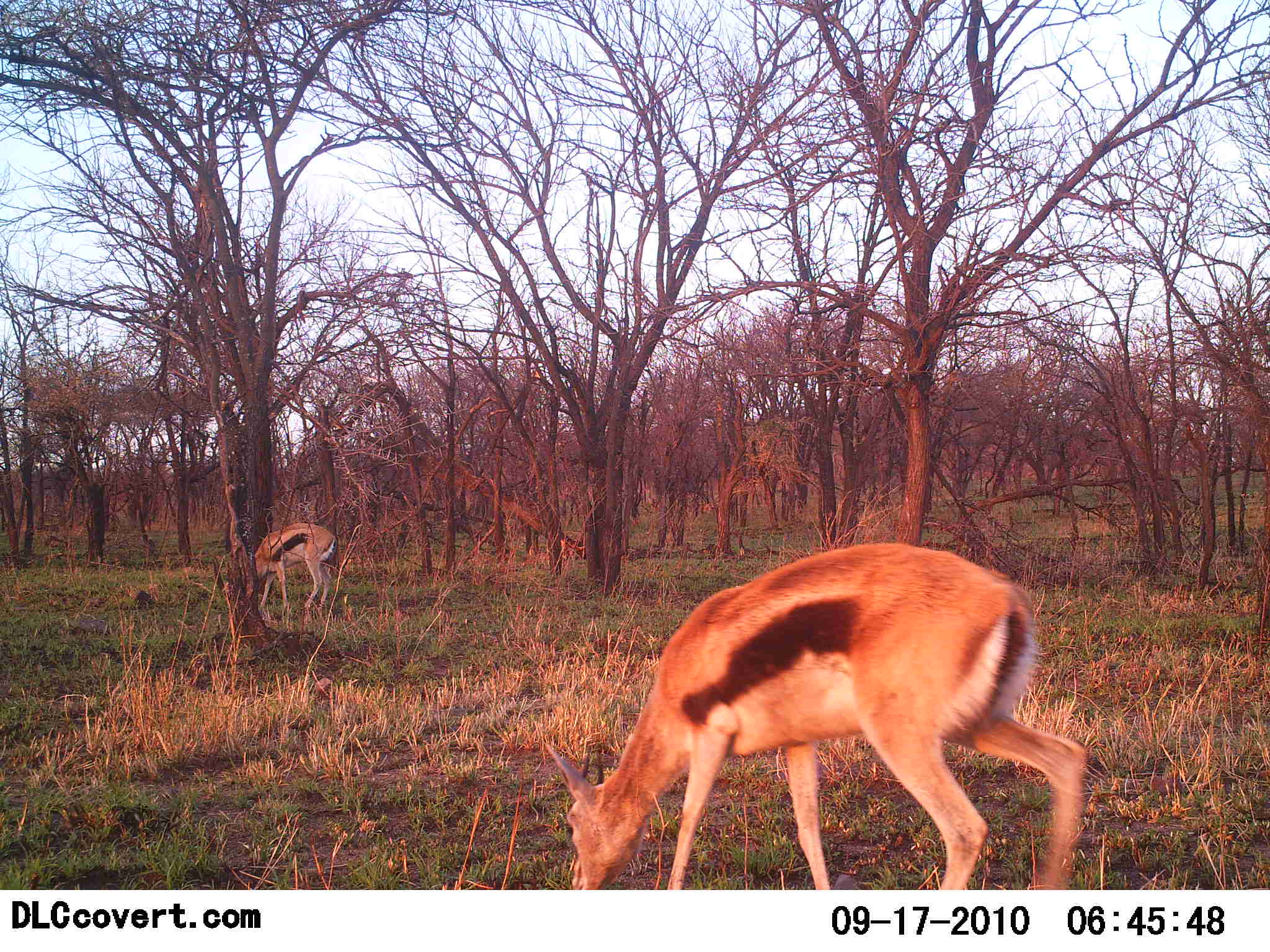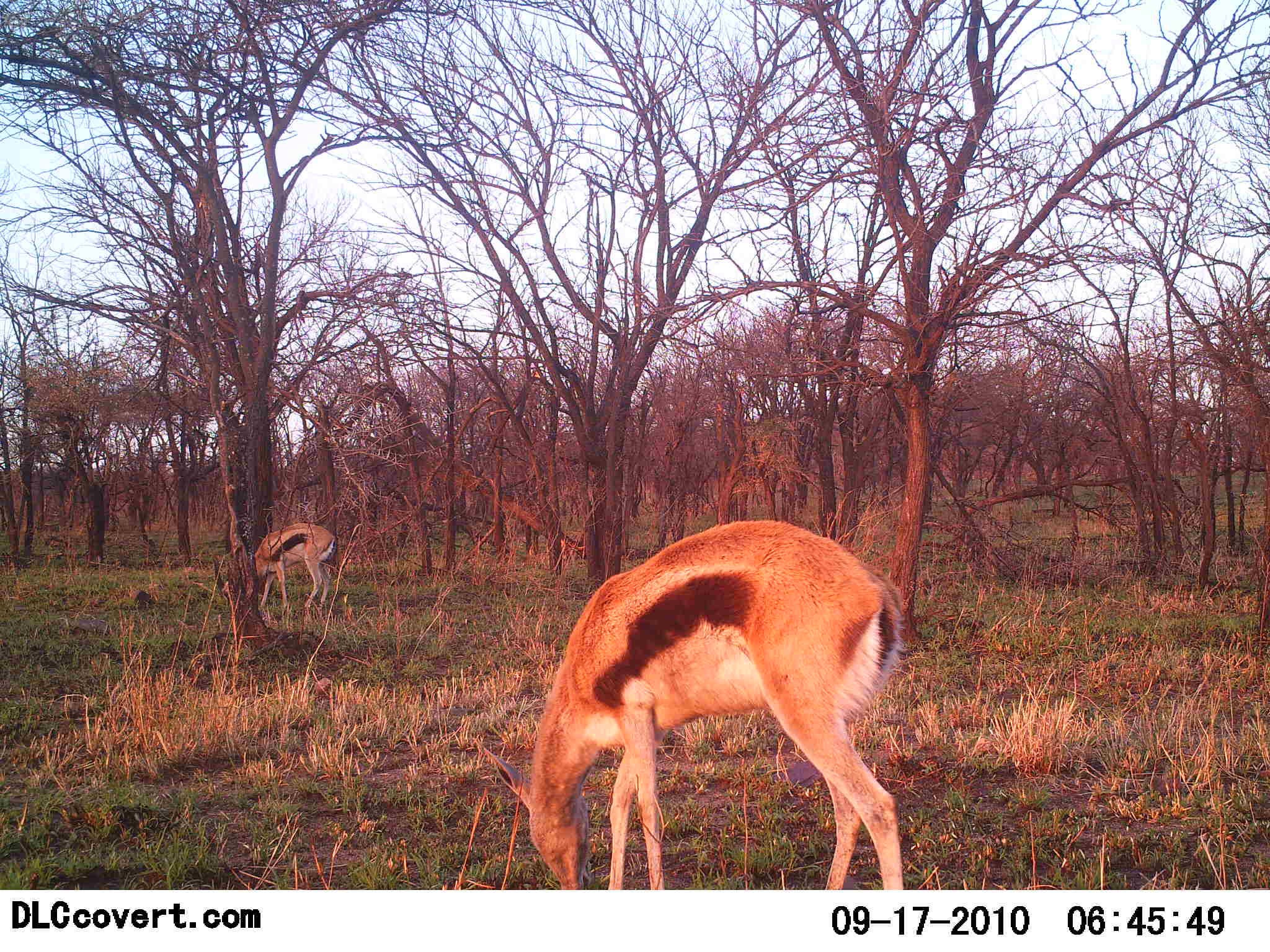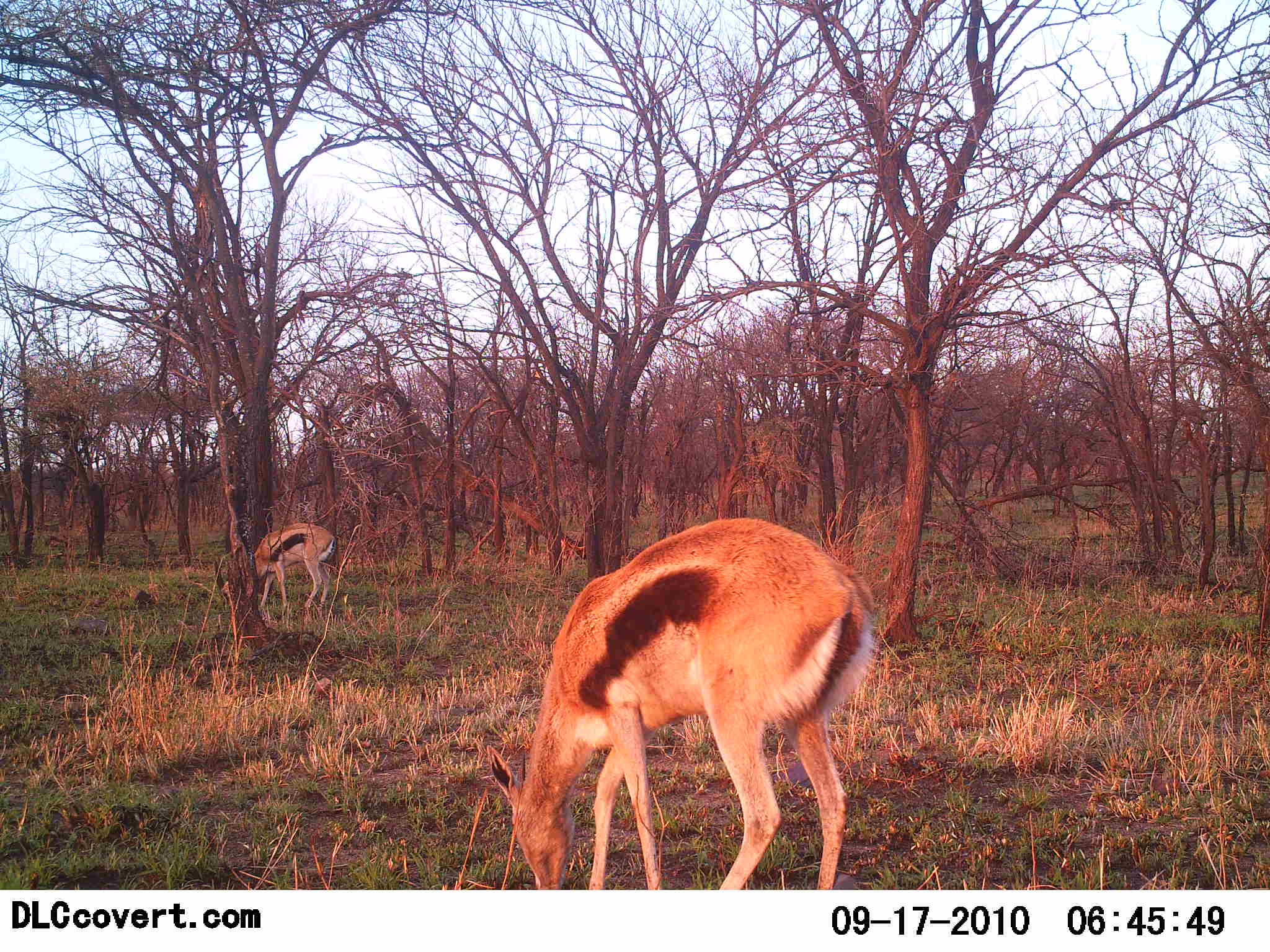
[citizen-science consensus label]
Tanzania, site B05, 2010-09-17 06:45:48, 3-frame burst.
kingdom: Animalia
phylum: Chordata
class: Mammalia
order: Artiodactyla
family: Bovidae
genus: Eudorcas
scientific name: Eudorcas thomsonii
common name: thomson's gazelle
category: gazellethomsons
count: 2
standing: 11%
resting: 0%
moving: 11%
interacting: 6%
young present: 0%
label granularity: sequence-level